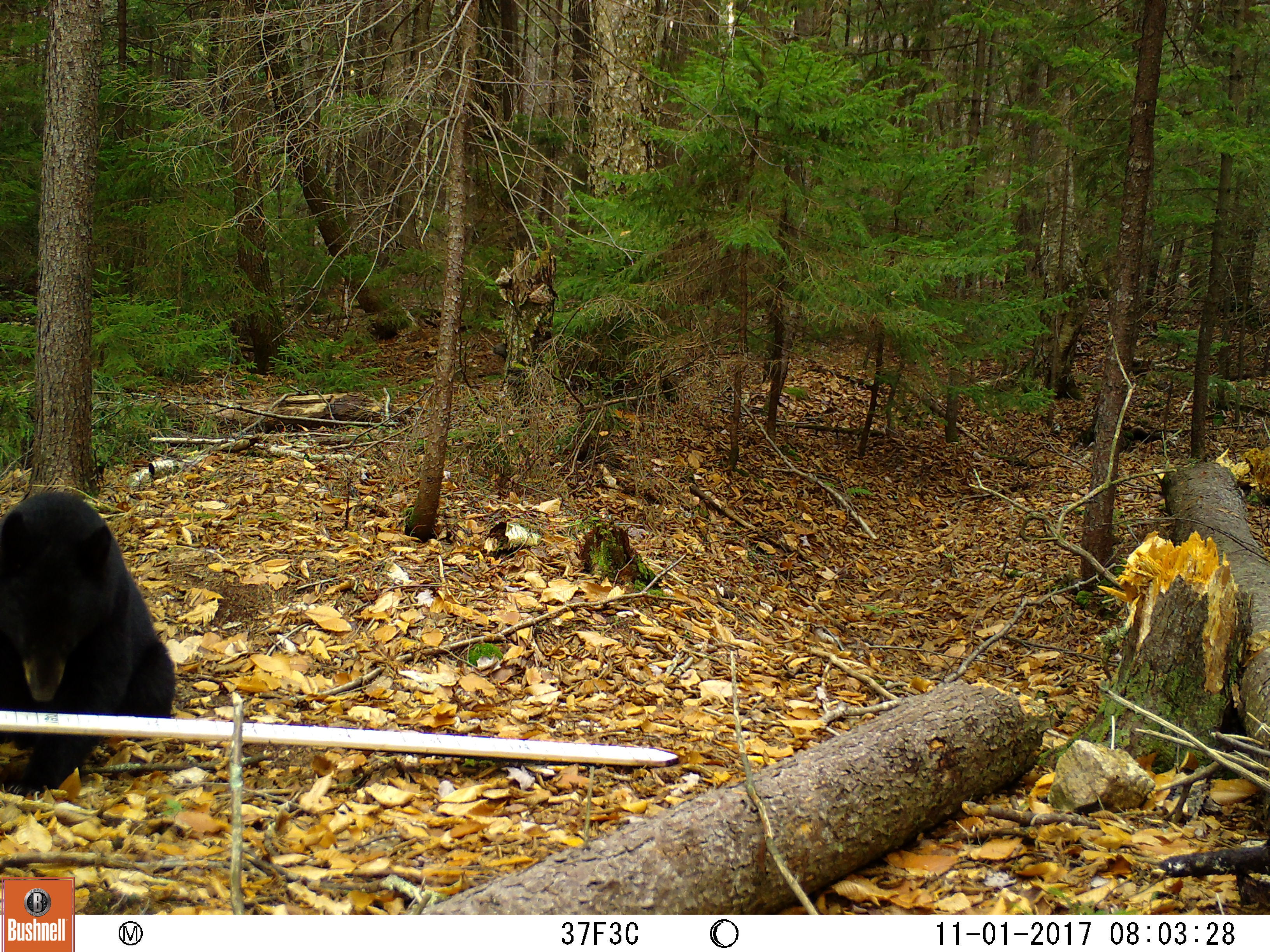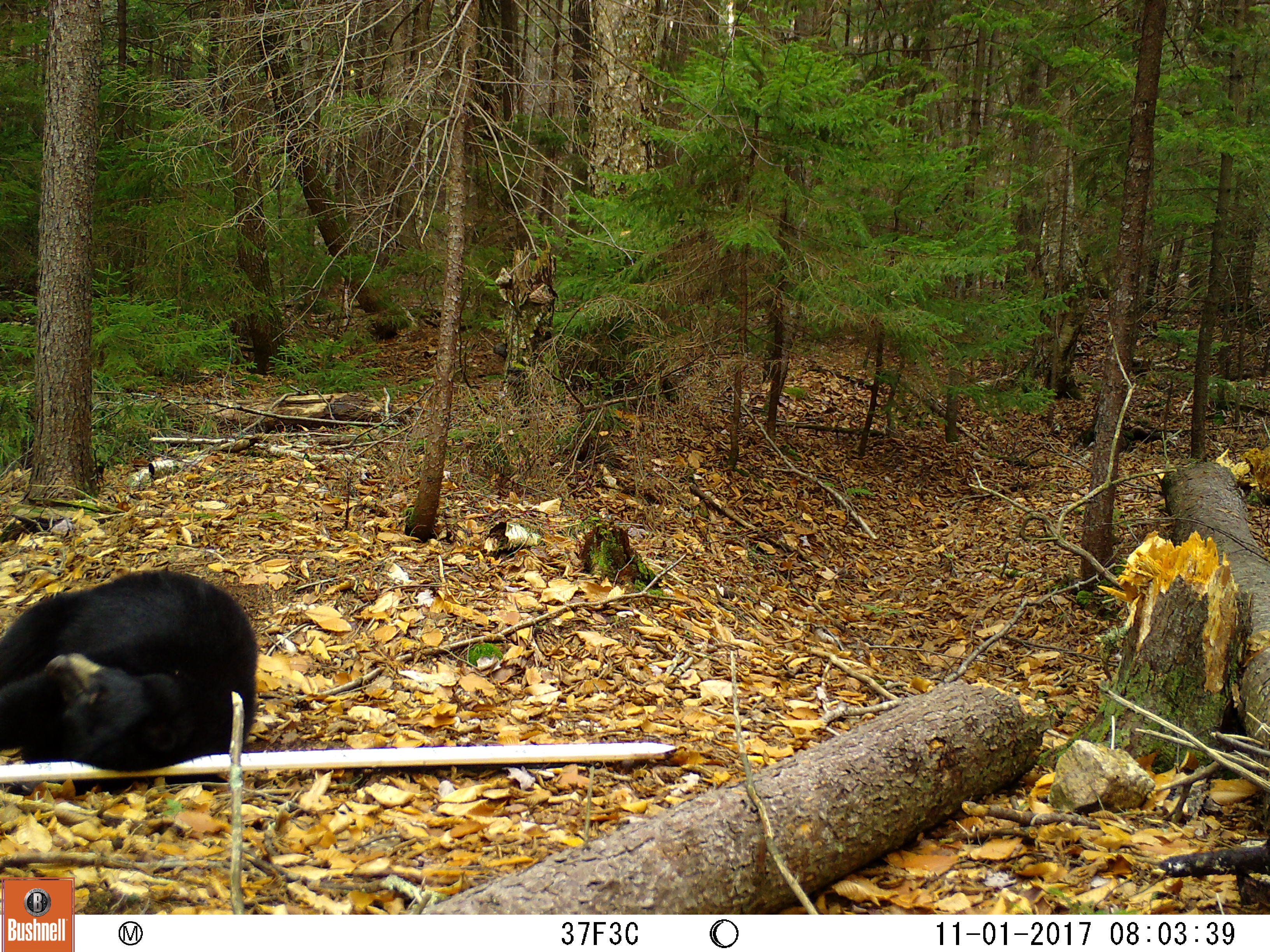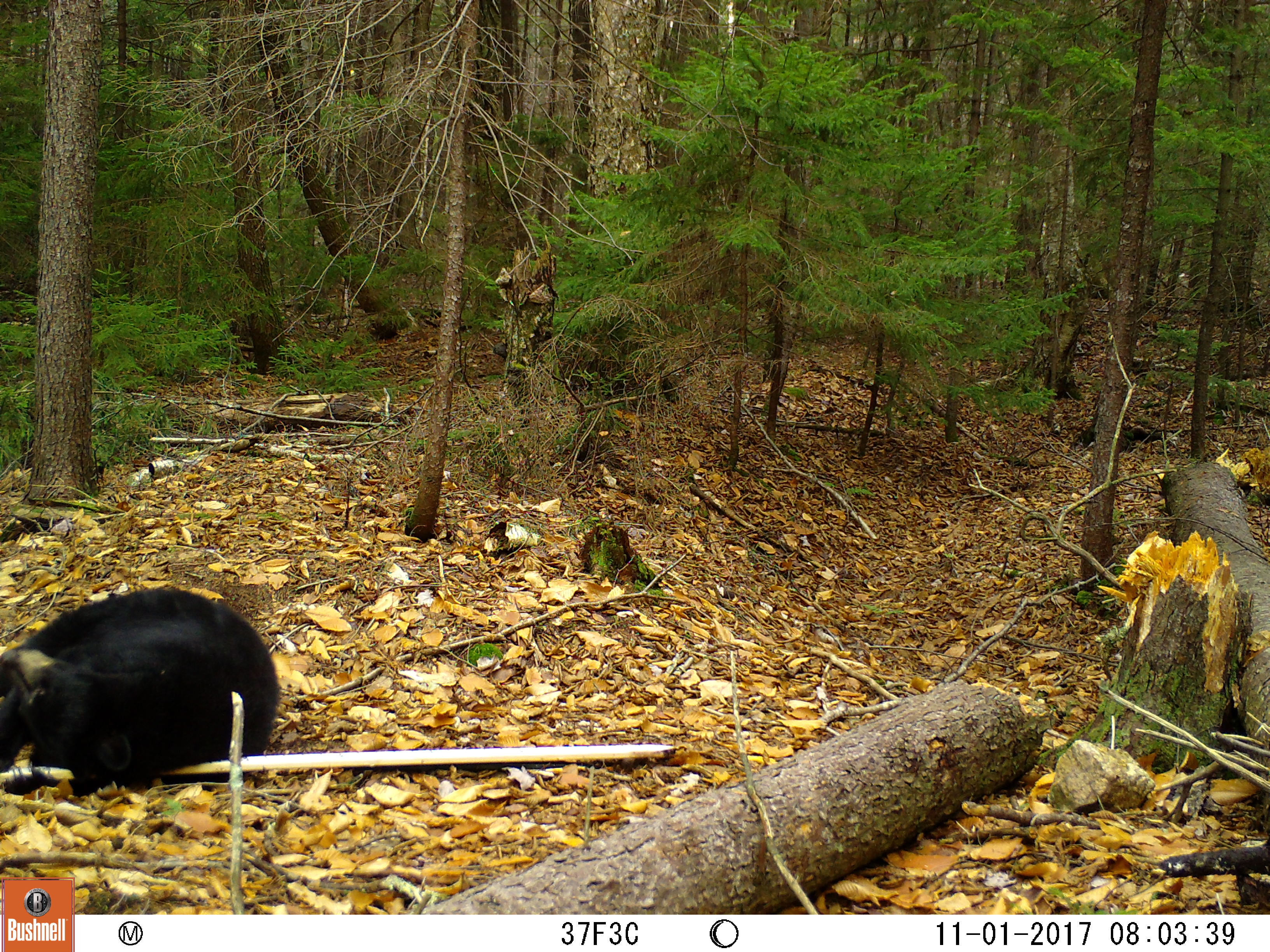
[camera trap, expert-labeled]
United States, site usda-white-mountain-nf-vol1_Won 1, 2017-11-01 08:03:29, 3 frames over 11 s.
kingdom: Animalia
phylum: Chordata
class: Mammalia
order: Carnivora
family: Ursidae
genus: Ursus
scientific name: Ursus americanus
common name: black bear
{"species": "black bear (Ursus americanus)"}